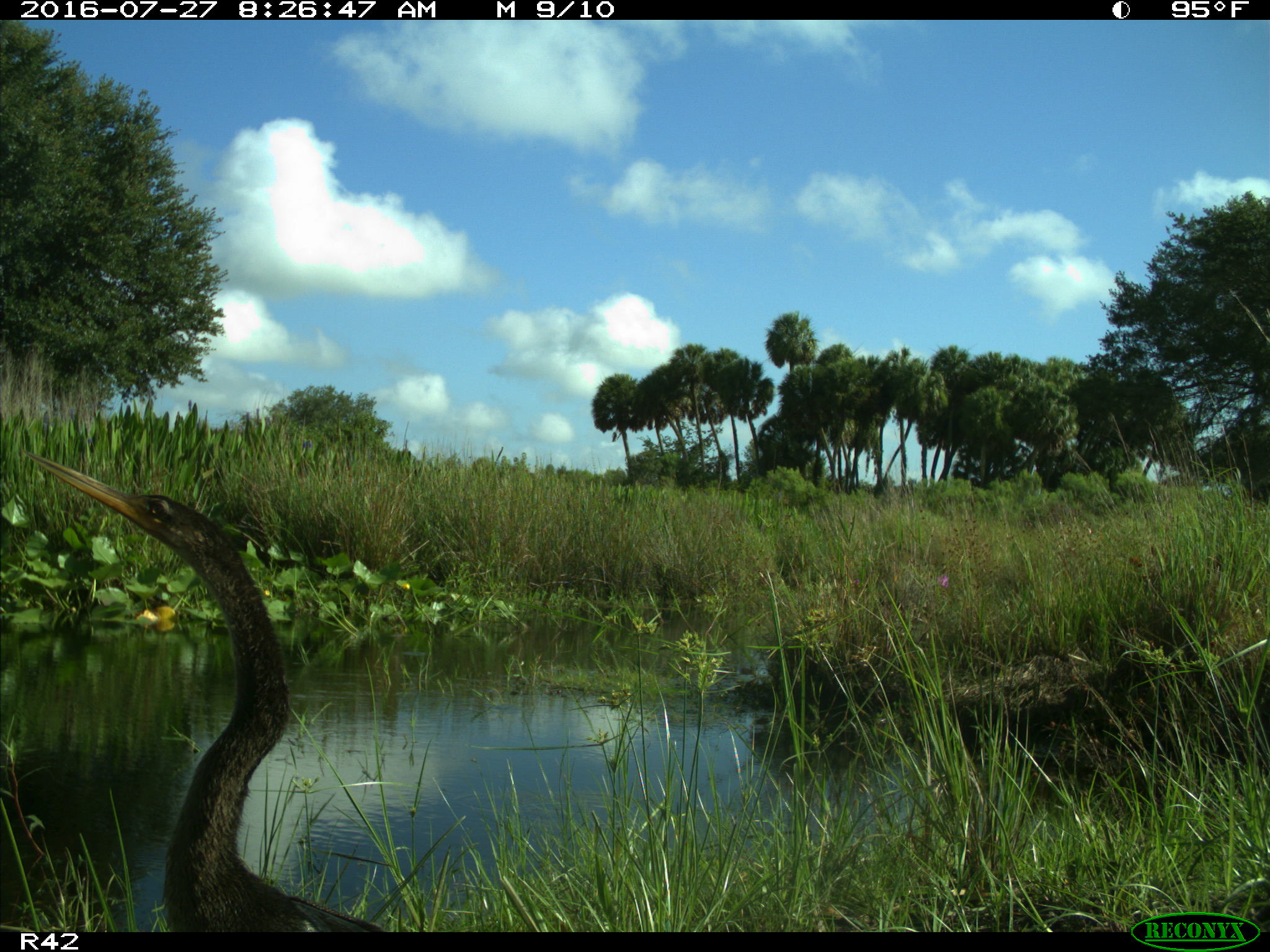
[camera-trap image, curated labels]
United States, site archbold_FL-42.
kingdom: Animalia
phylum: Chordata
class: Aves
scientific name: Aves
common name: birds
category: unidentified bird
Unidentified bird (birds) (Aves).